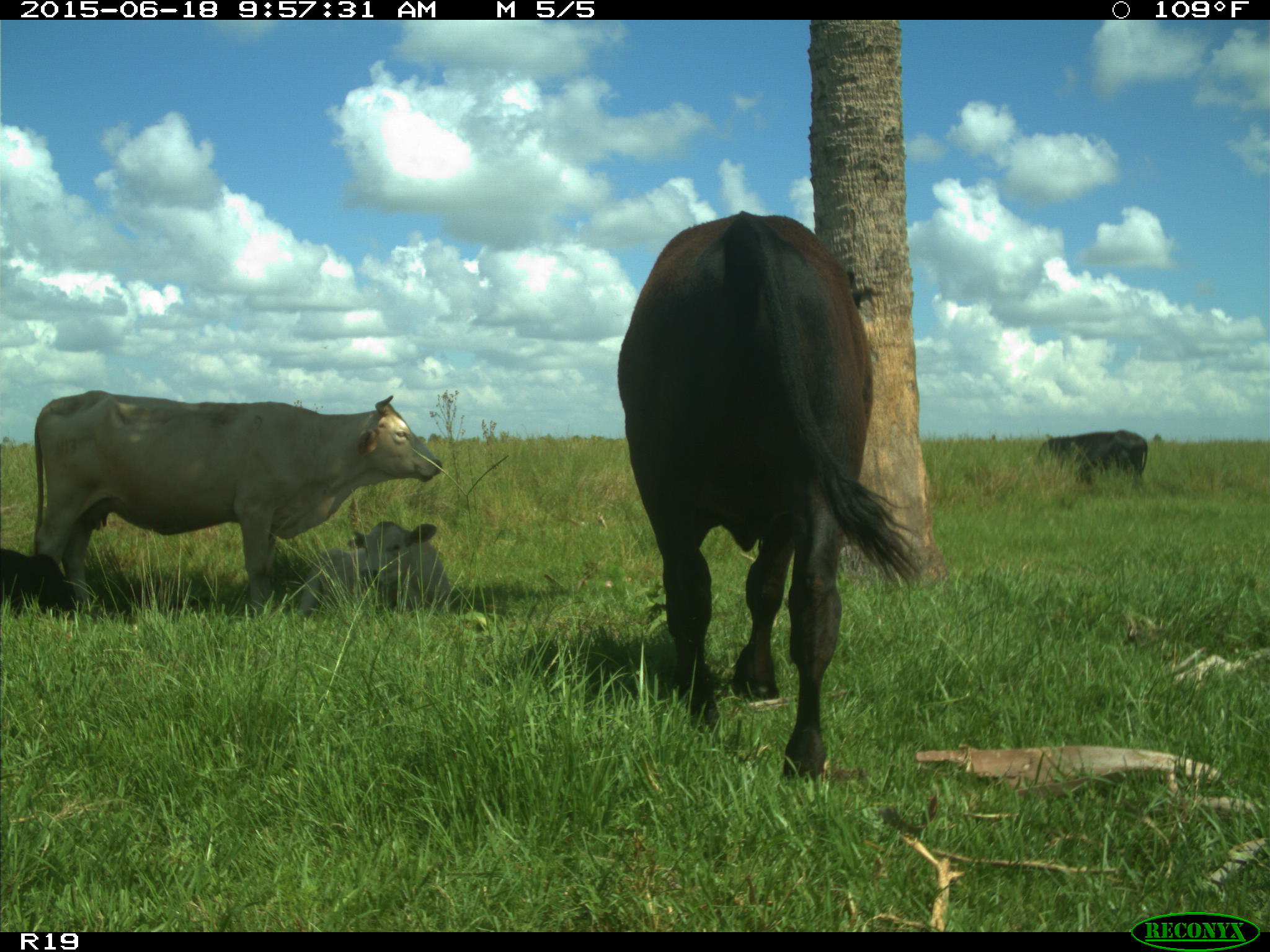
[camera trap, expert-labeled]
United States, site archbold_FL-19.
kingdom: Animalia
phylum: Chordata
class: Mammalia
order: Artiodactyla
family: Bovidae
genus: Bos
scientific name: Bos taurus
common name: domestic cow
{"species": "Bos taurus (domestic cow)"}